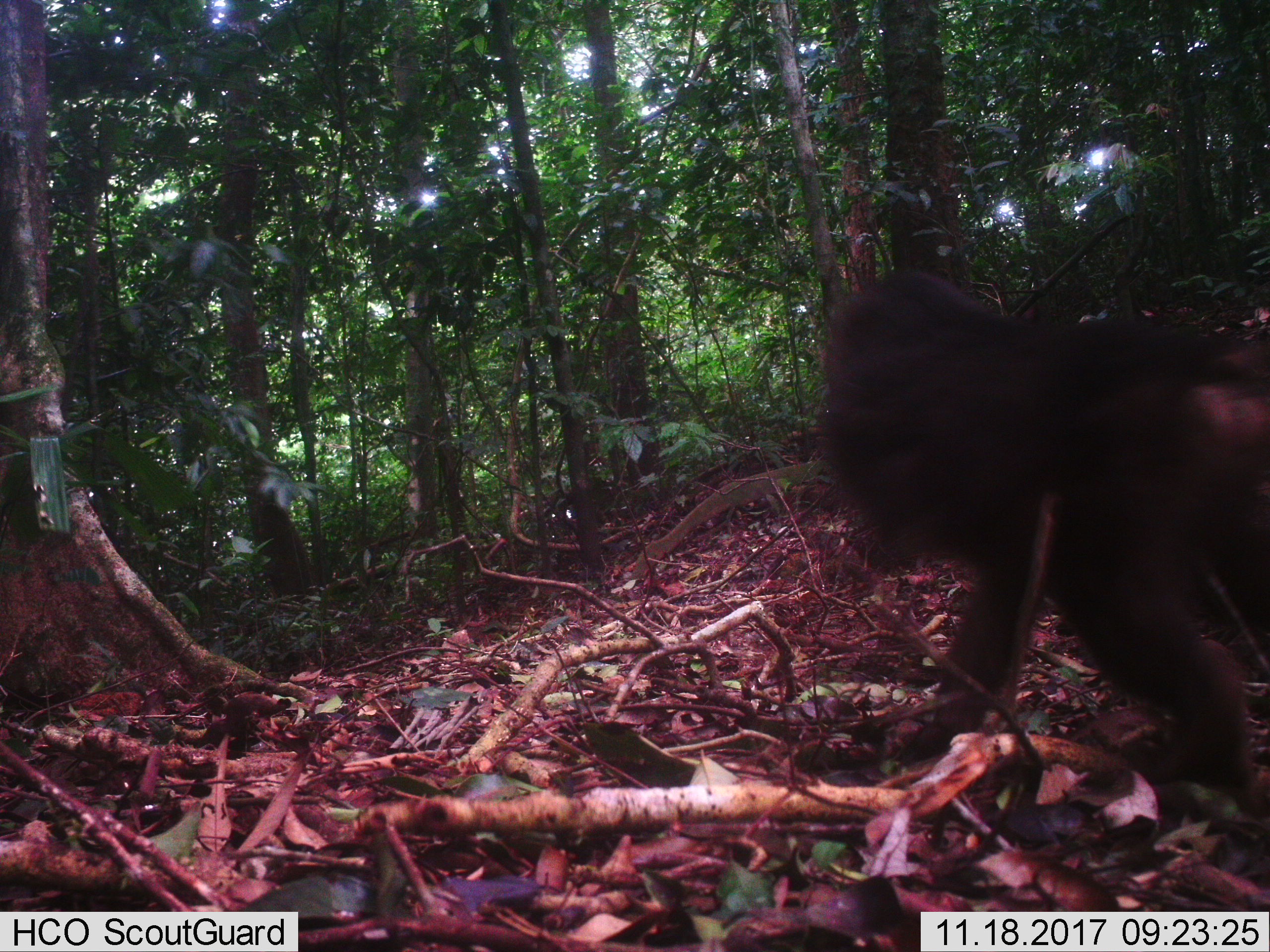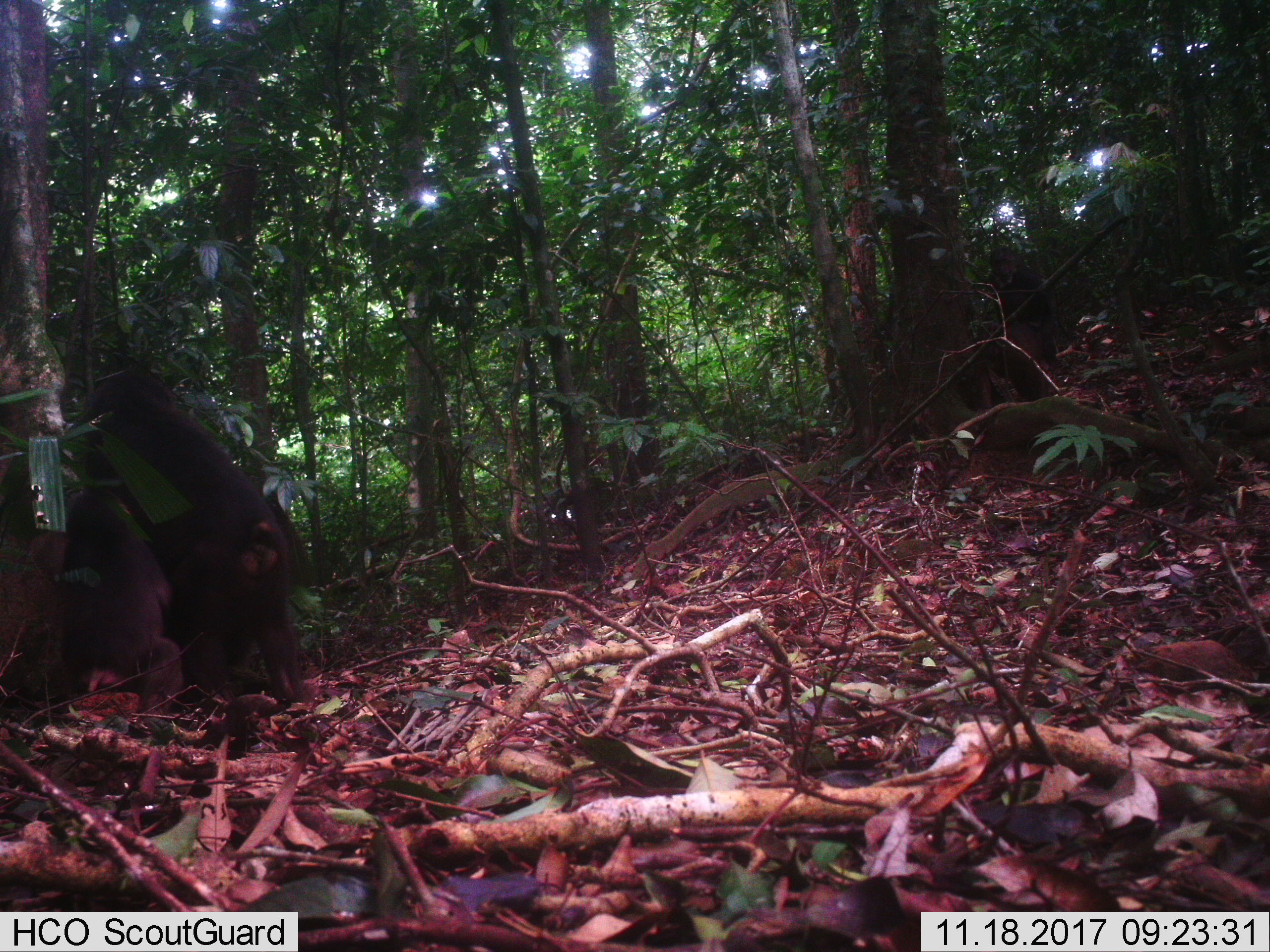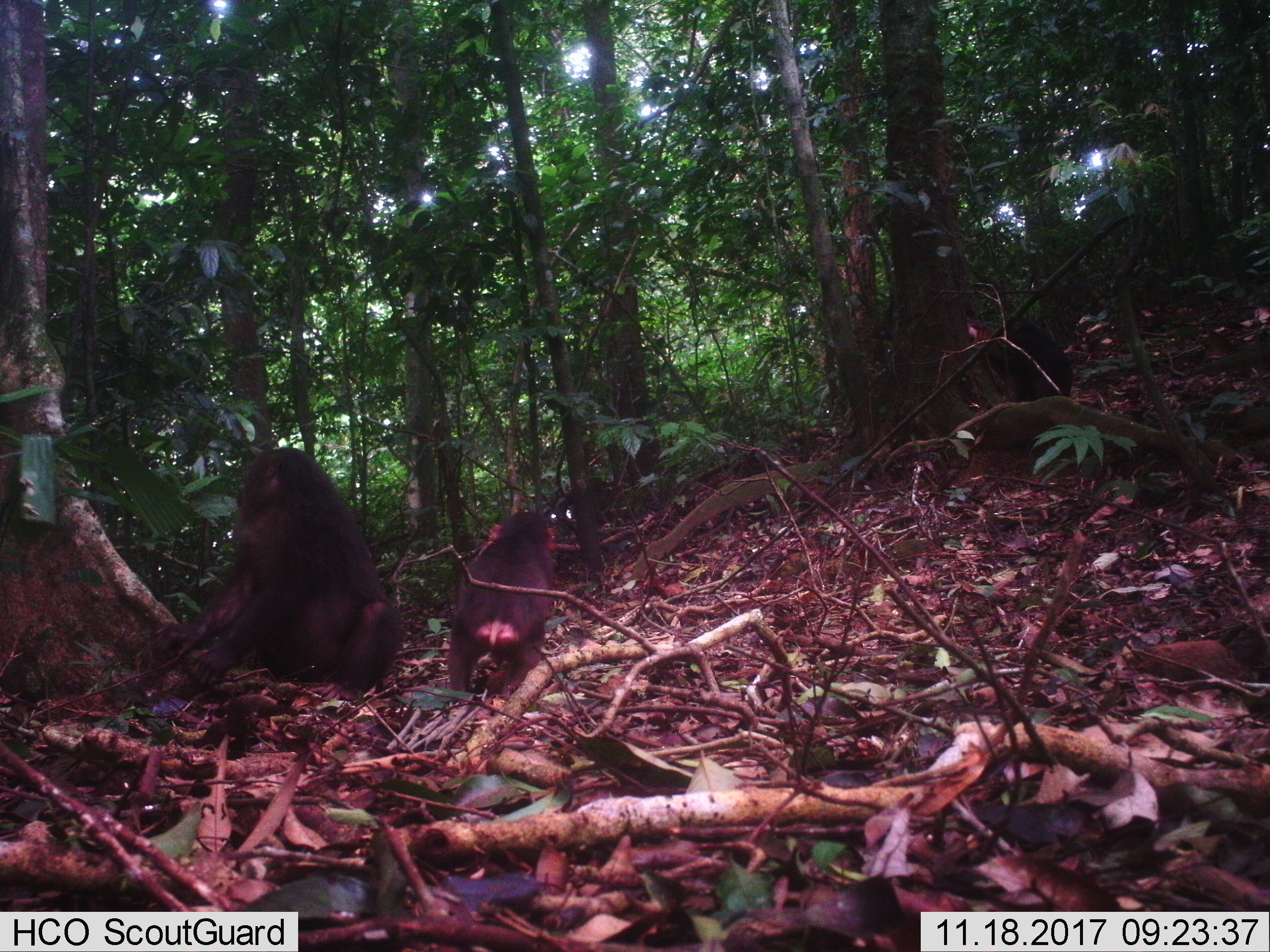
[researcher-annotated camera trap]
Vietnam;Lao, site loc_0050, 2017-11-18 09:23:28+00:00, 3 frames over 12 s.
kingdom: Animalia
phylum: Chordata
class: Mammalia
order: Primates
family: Cercopithecidae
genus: Macaca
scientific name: Macaca arctoides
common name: stump-tailed macaque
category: stump tailed macaque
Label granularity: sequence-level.